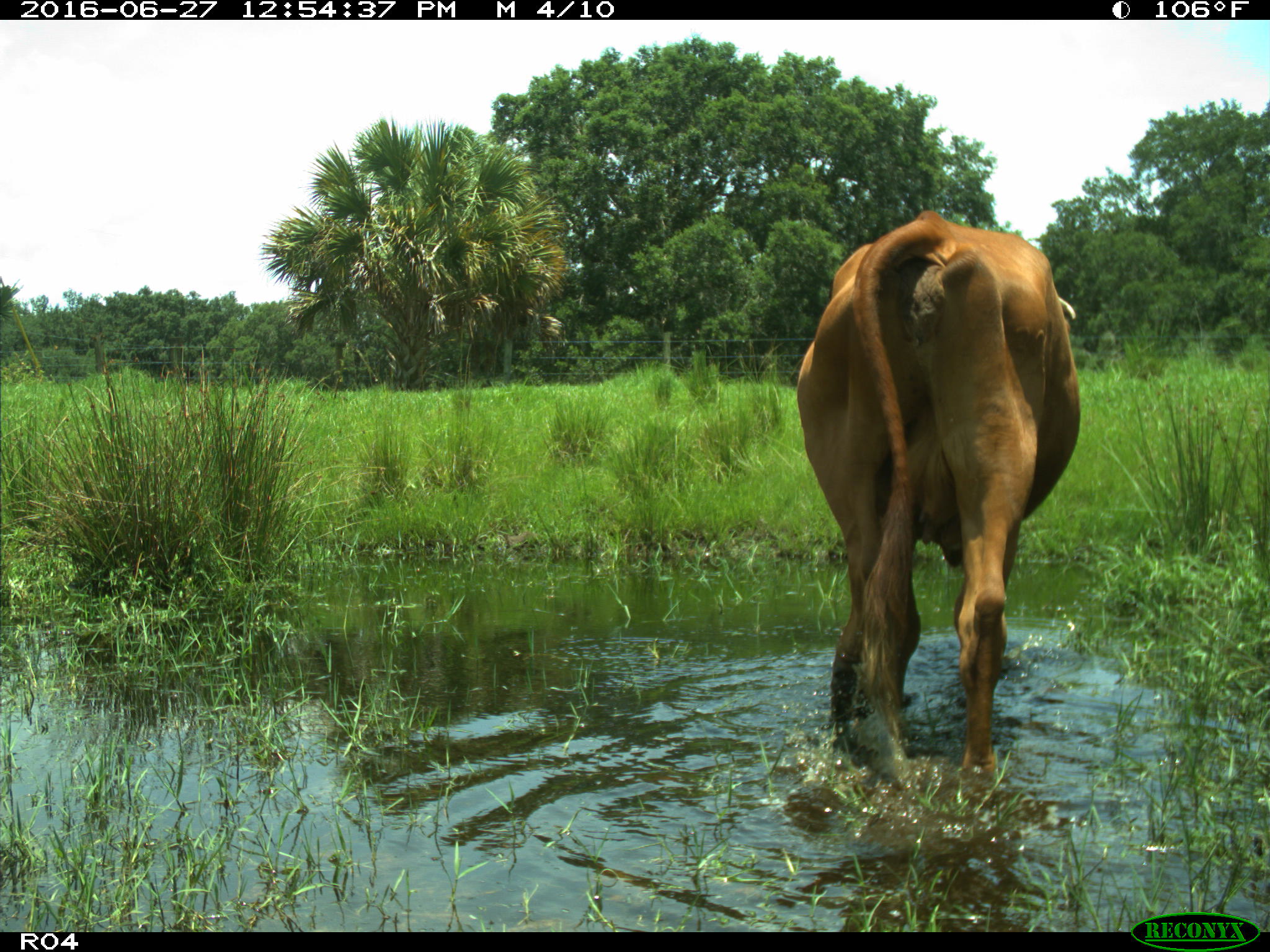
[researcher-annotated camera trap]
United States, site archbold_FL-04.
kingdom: Animalia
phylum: Chordata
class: Mammalia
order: Artiodactyla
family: Bovidae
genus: Bos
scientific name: Bos taurus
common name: domestic cow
Bos taurus (domestic cow).